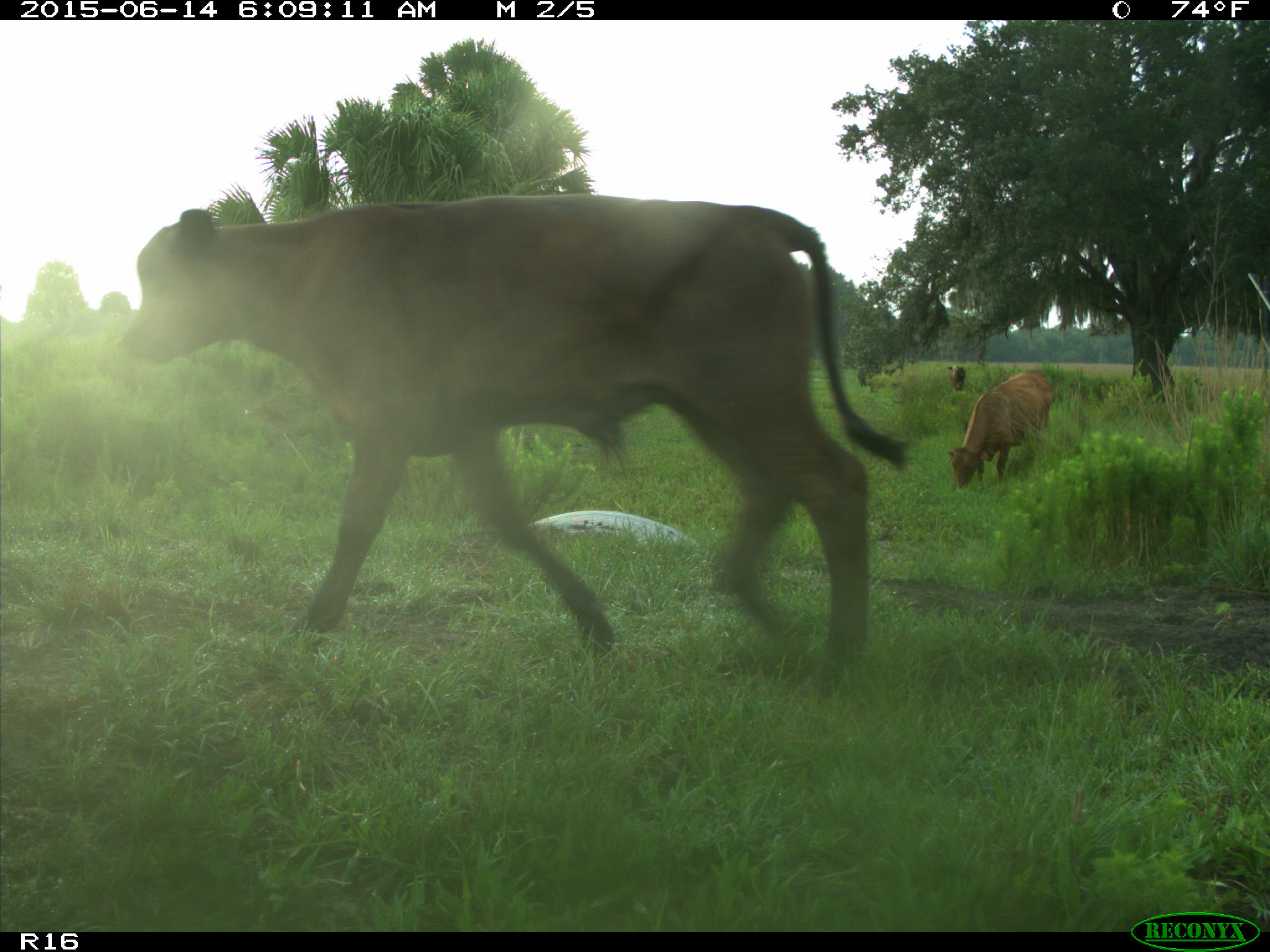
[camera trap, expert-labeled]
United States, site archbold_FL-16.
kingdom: Animalia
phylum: Chordata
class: Mammalia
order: Artiodactyla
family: Bovidae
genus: Bos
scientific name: Bos taurus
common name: domestic cow